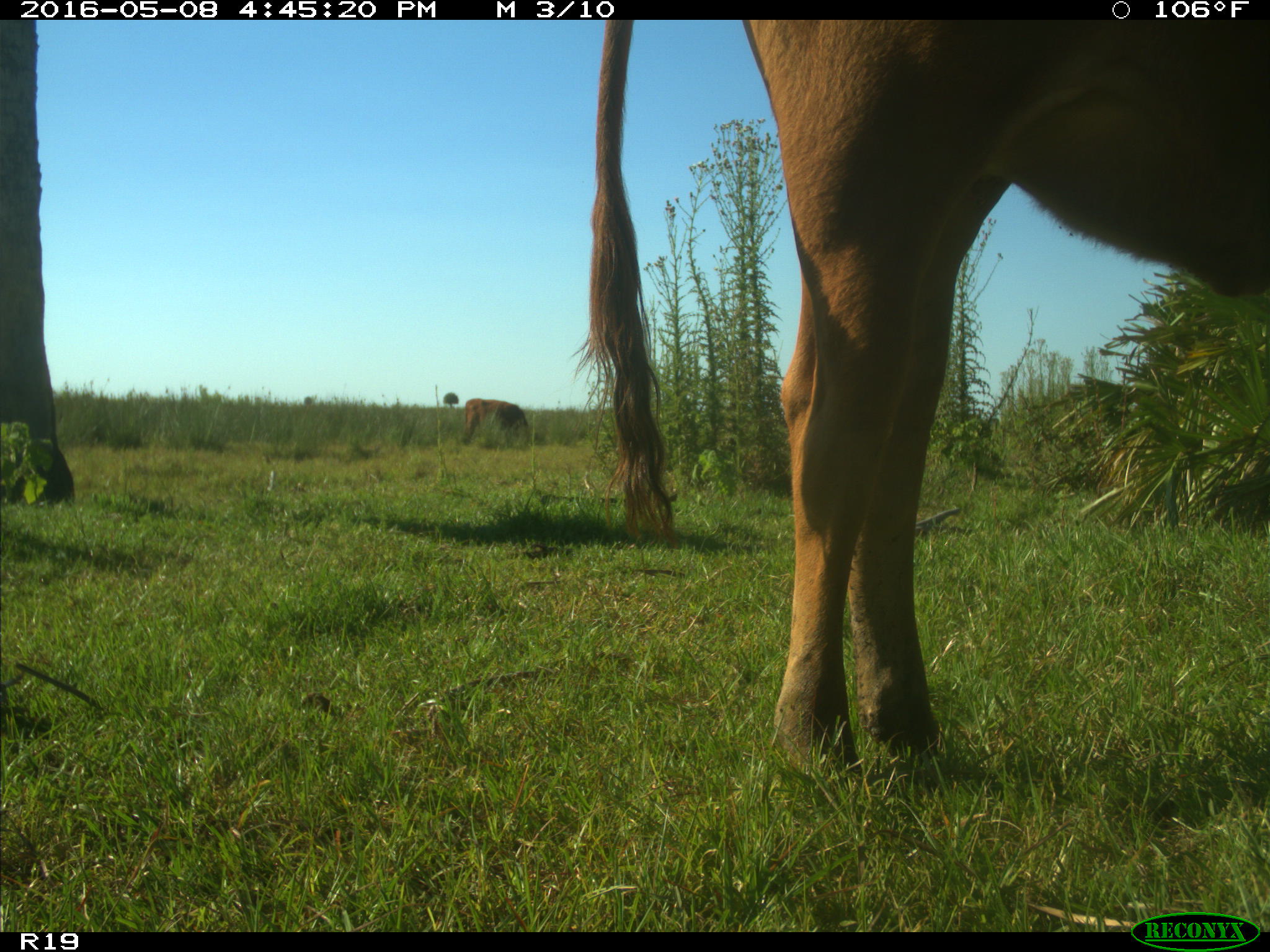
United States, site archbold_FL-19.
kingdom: Animalia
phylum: Chordata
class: Mammalia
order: Artiodactyla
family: Bovidae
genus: Bos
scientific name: Bos taurus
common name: domestic cow